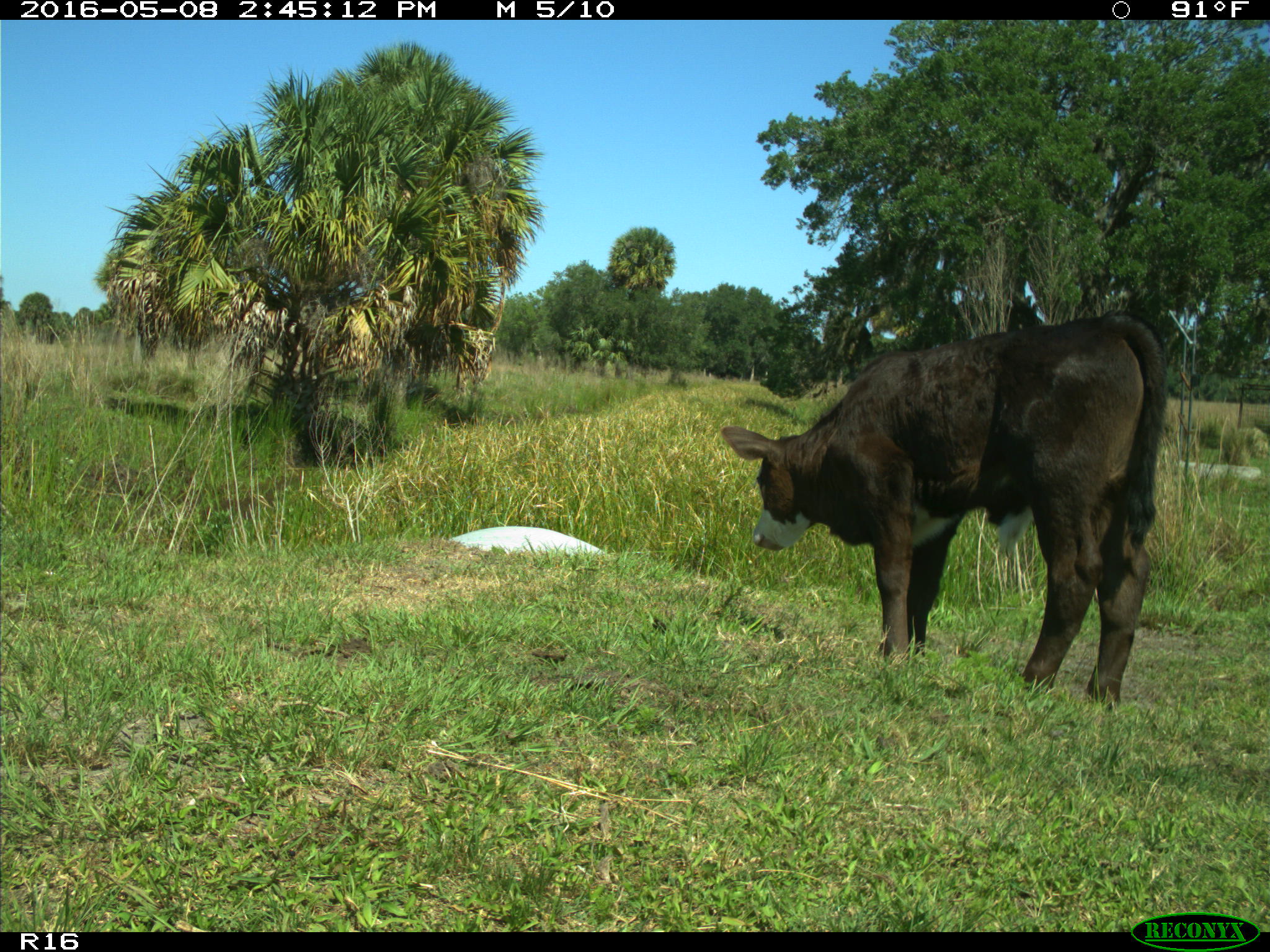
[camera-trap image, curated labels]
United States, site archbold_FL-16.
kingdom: Animalia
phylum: Chordata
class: Mammalia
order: Artiodactyla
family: Bovidae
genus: Bos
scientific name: Bos taurus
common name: domestic cow